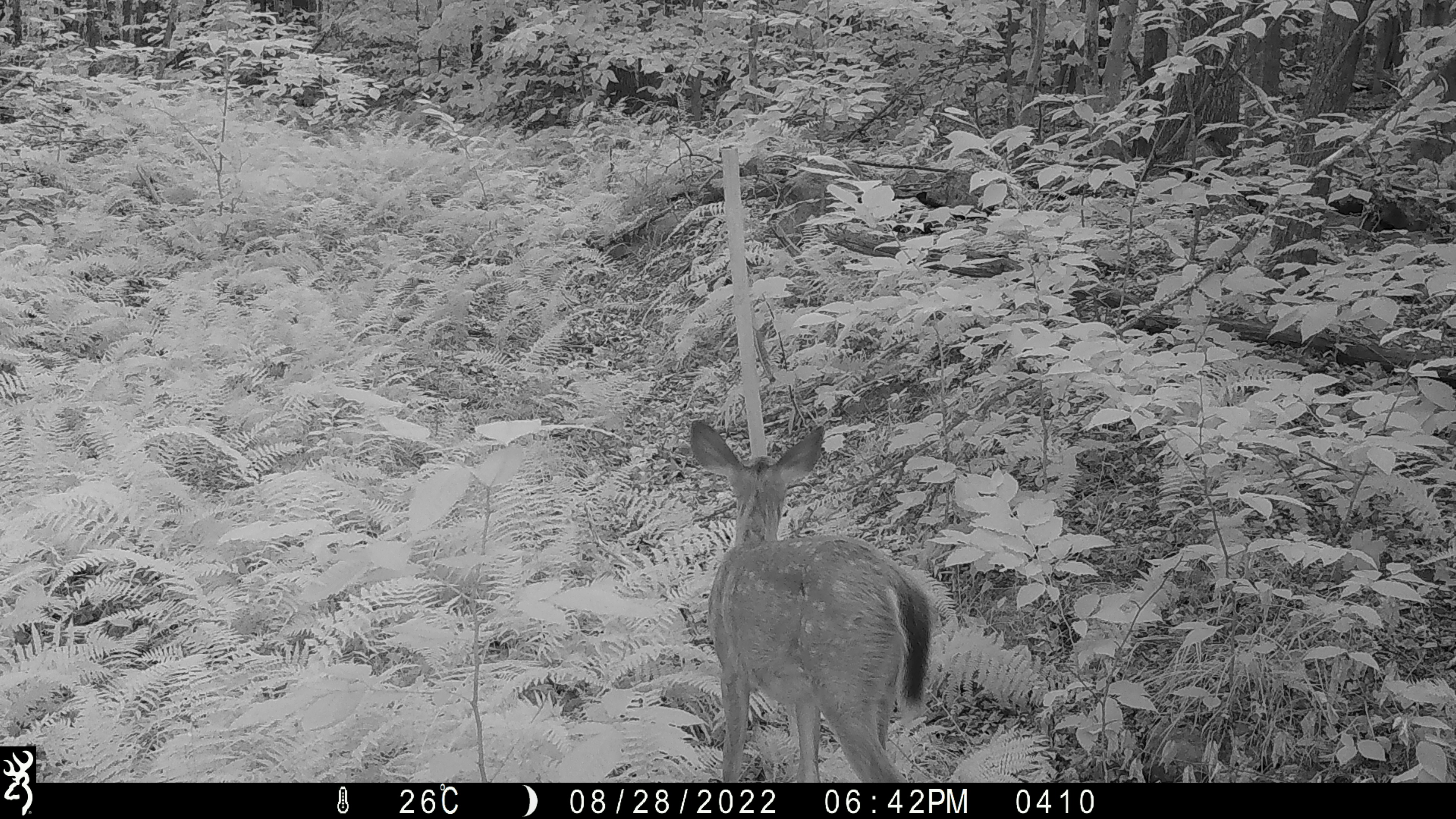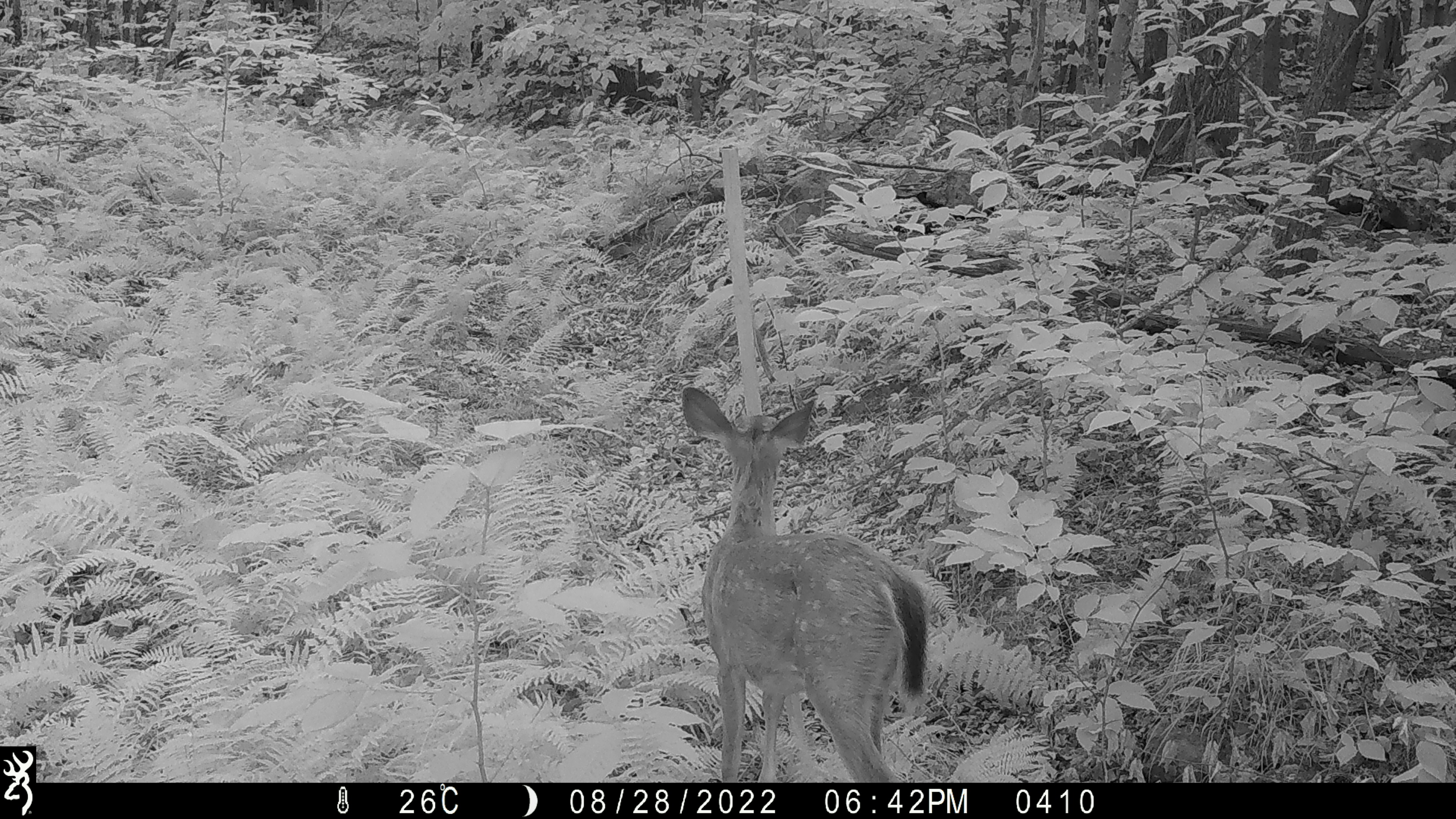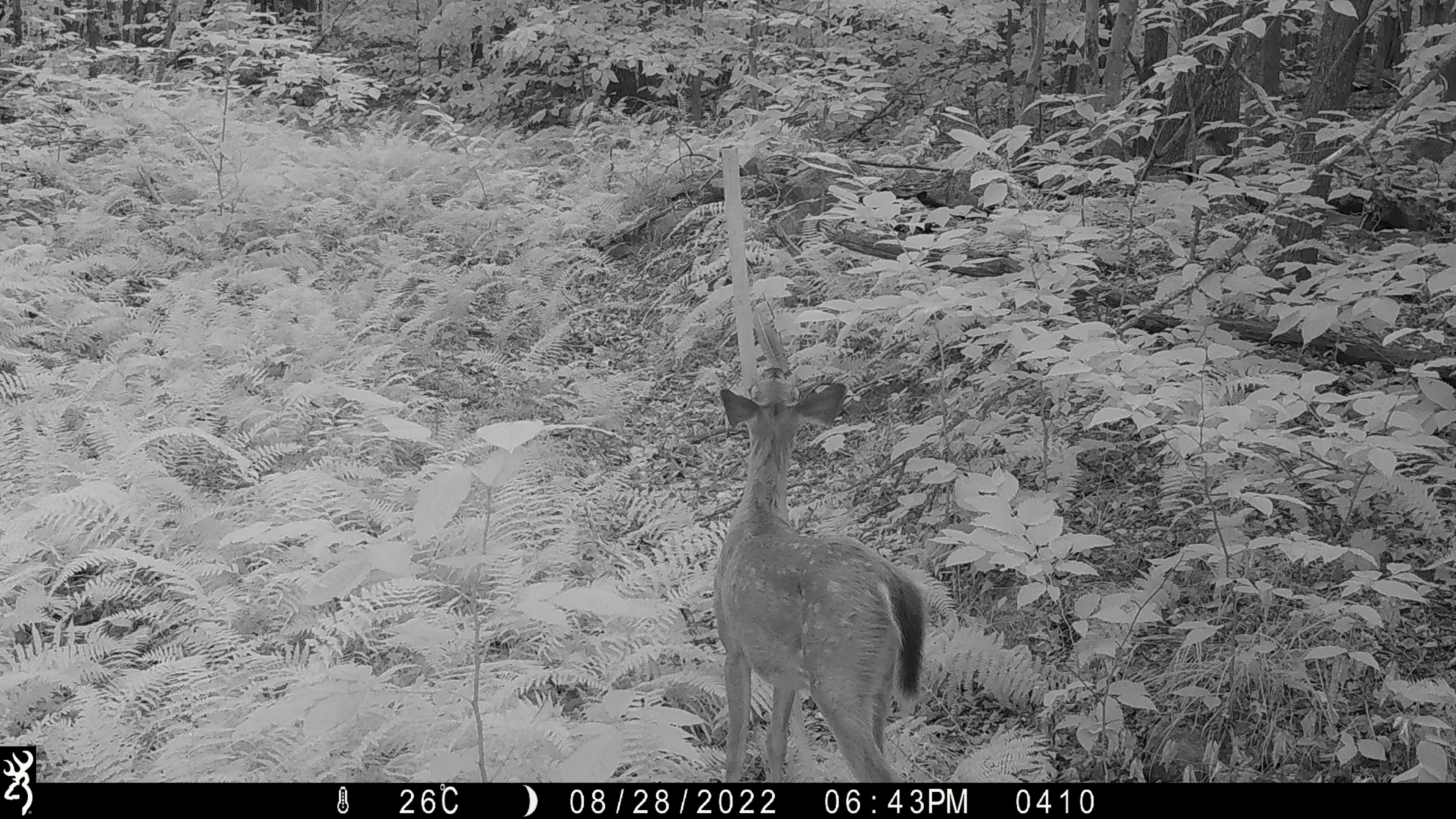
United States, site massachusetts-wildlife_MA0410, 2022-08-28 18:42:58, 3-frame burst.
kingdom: Animalia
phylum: Chordata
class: Mammalia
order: Artiodactyla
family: Cervidae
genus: Odocoileus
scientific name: Odocoileus virginianus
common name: white-tailed deer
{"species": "white-tailed deer (Odocoileus virginianus)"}